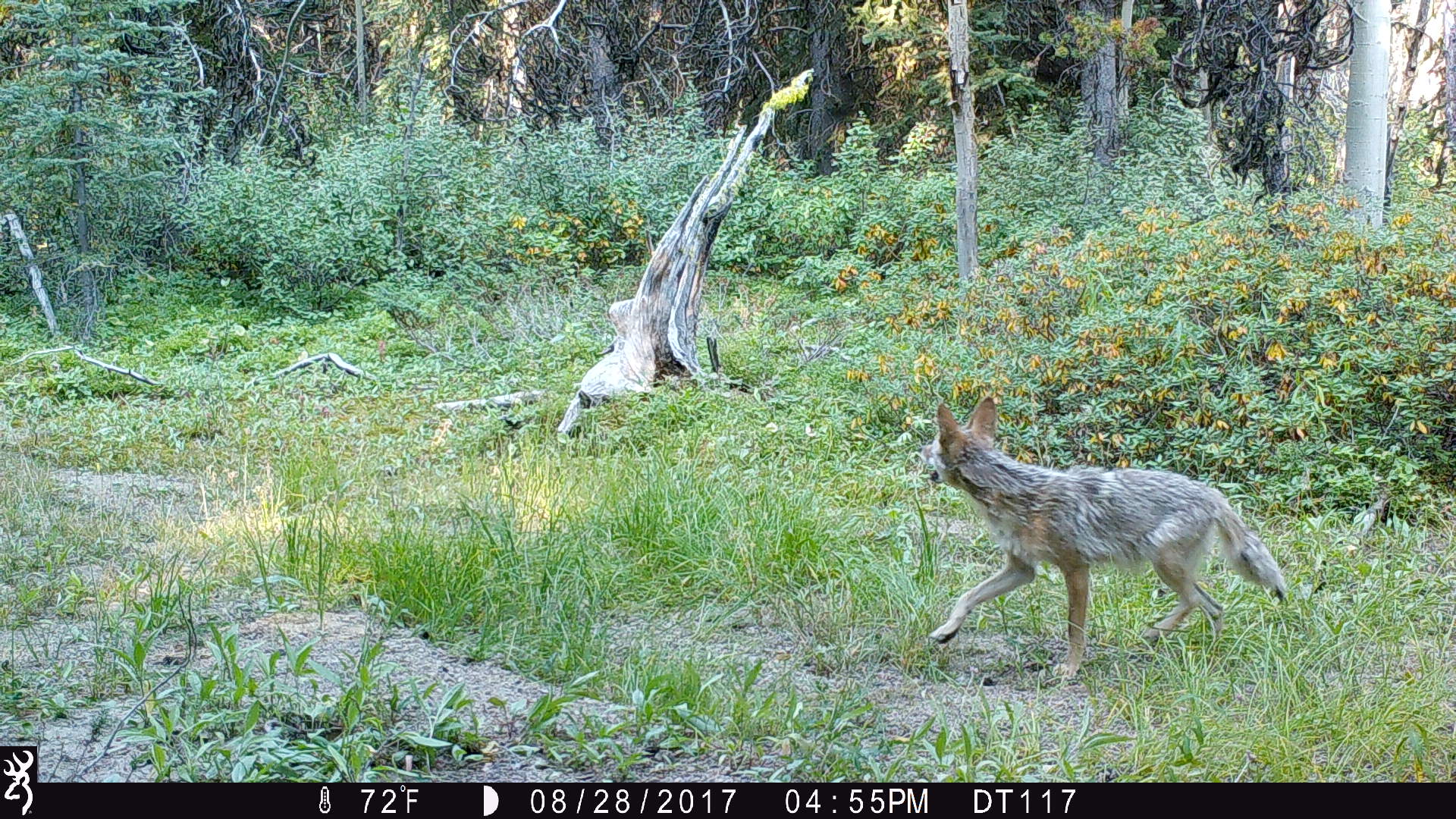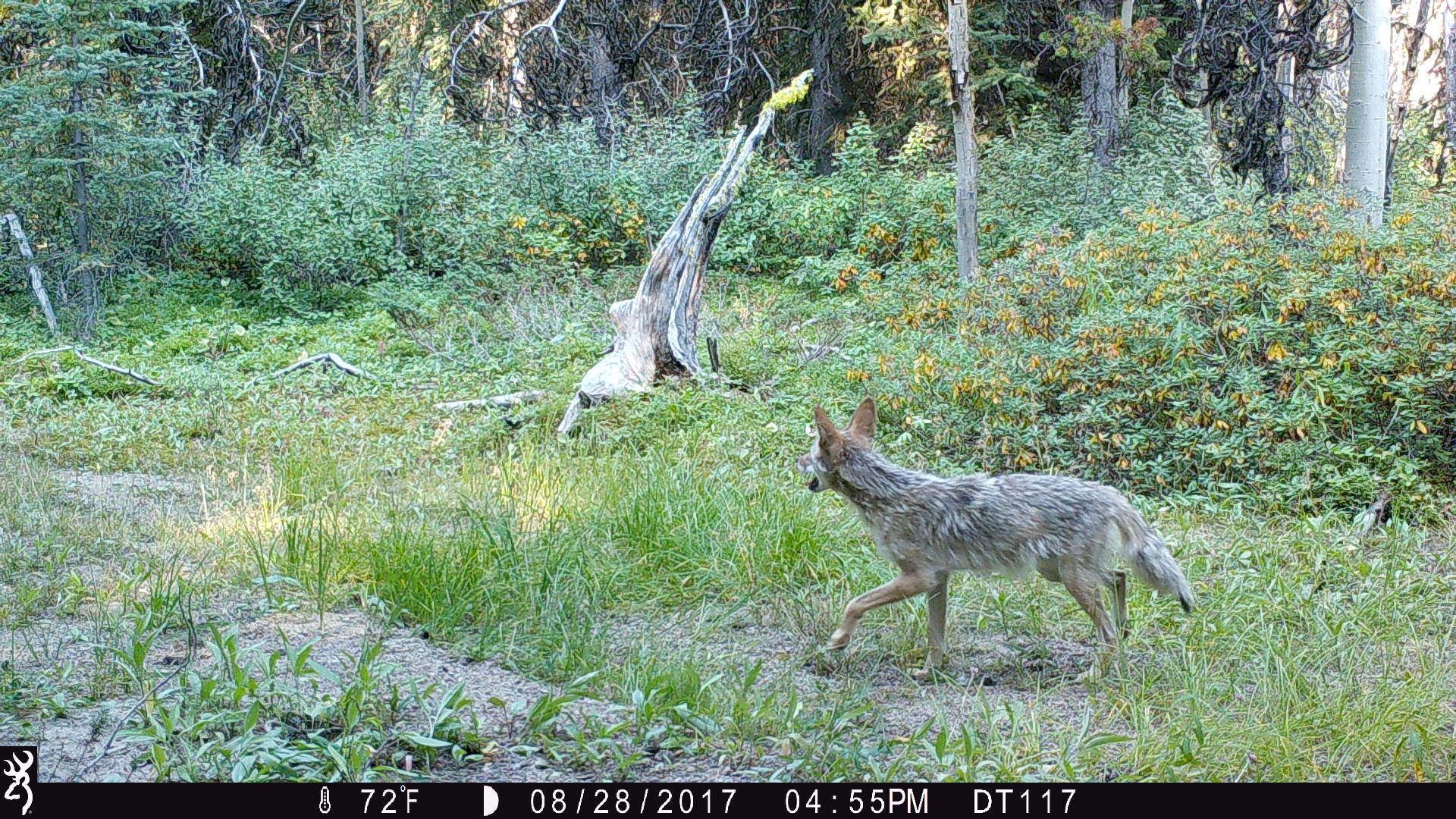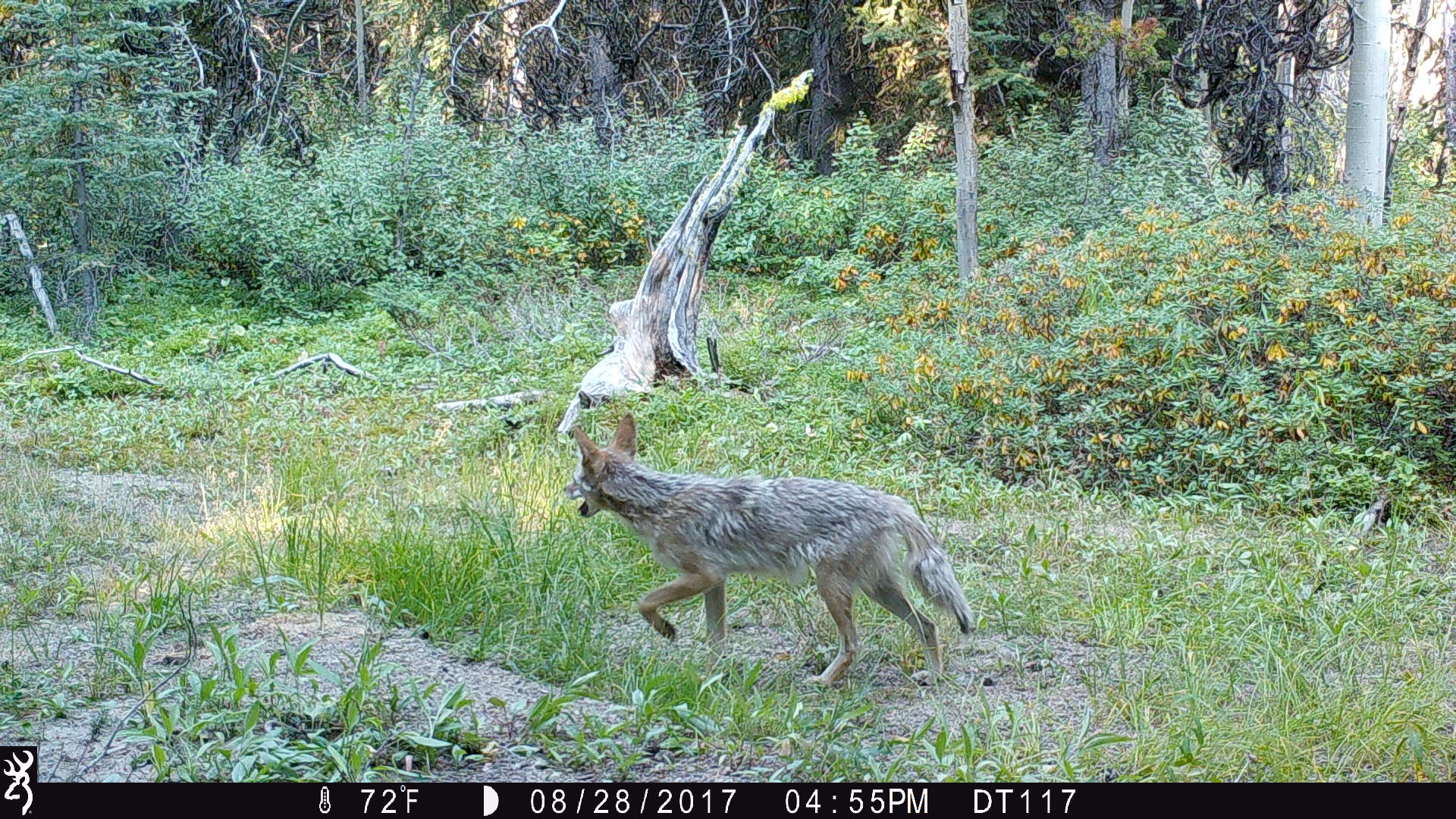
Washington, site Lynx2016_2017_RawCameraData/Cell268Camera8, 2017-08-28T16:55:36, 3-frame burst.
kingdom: Animalia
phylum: Chordata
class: Mammalia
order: Carnivora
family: Canidae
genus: Canis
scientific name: Canis latrans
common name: coyote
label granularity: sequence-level